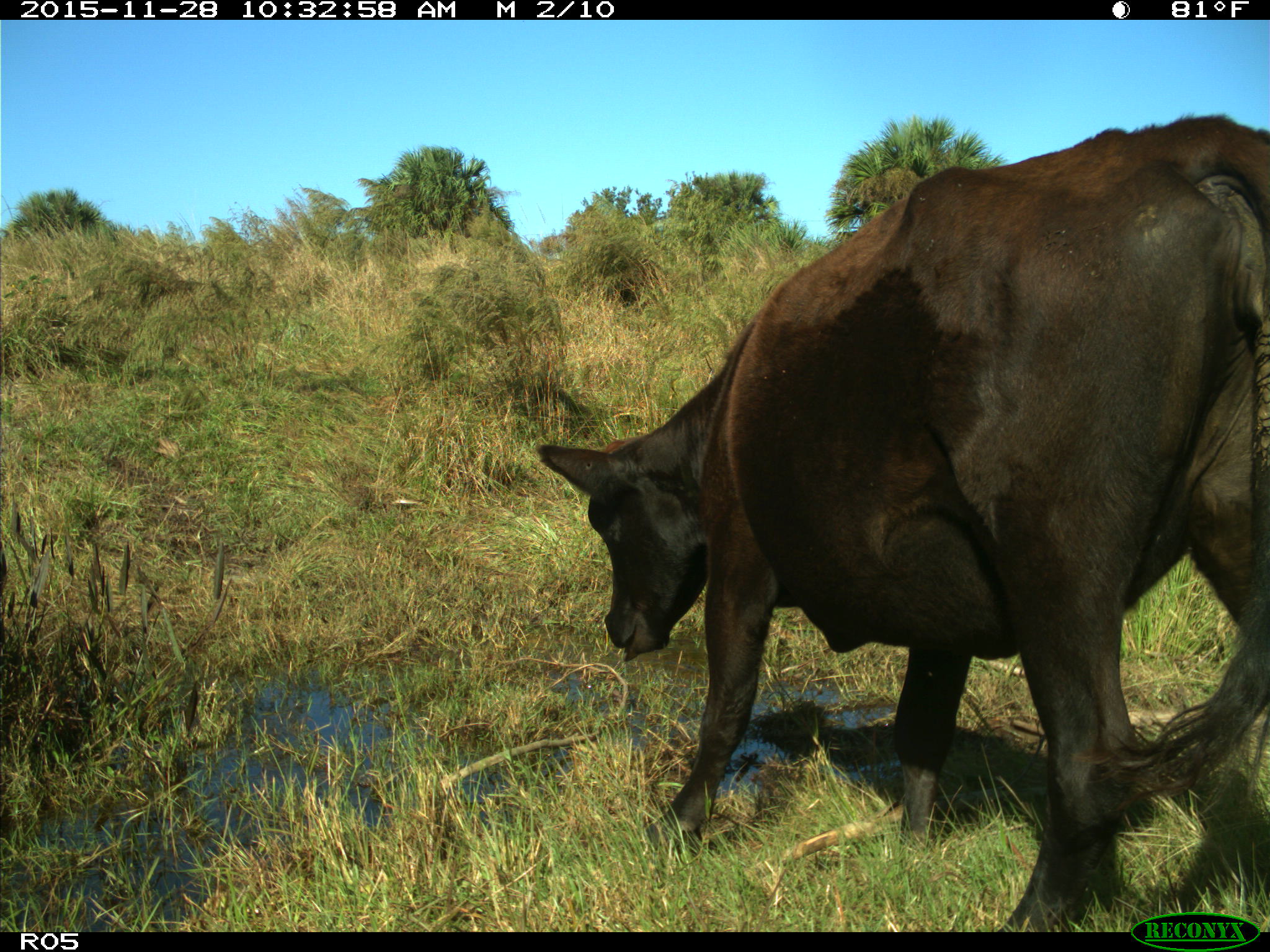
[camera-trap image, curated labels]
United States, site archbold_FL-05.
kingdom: Animalia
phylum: Chordata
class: Mammalia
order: Artiodactyla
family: Bovidae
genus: Bos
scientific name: Bos taurus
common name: domestic cow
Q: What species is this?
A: Bos taurus (domestic cow).